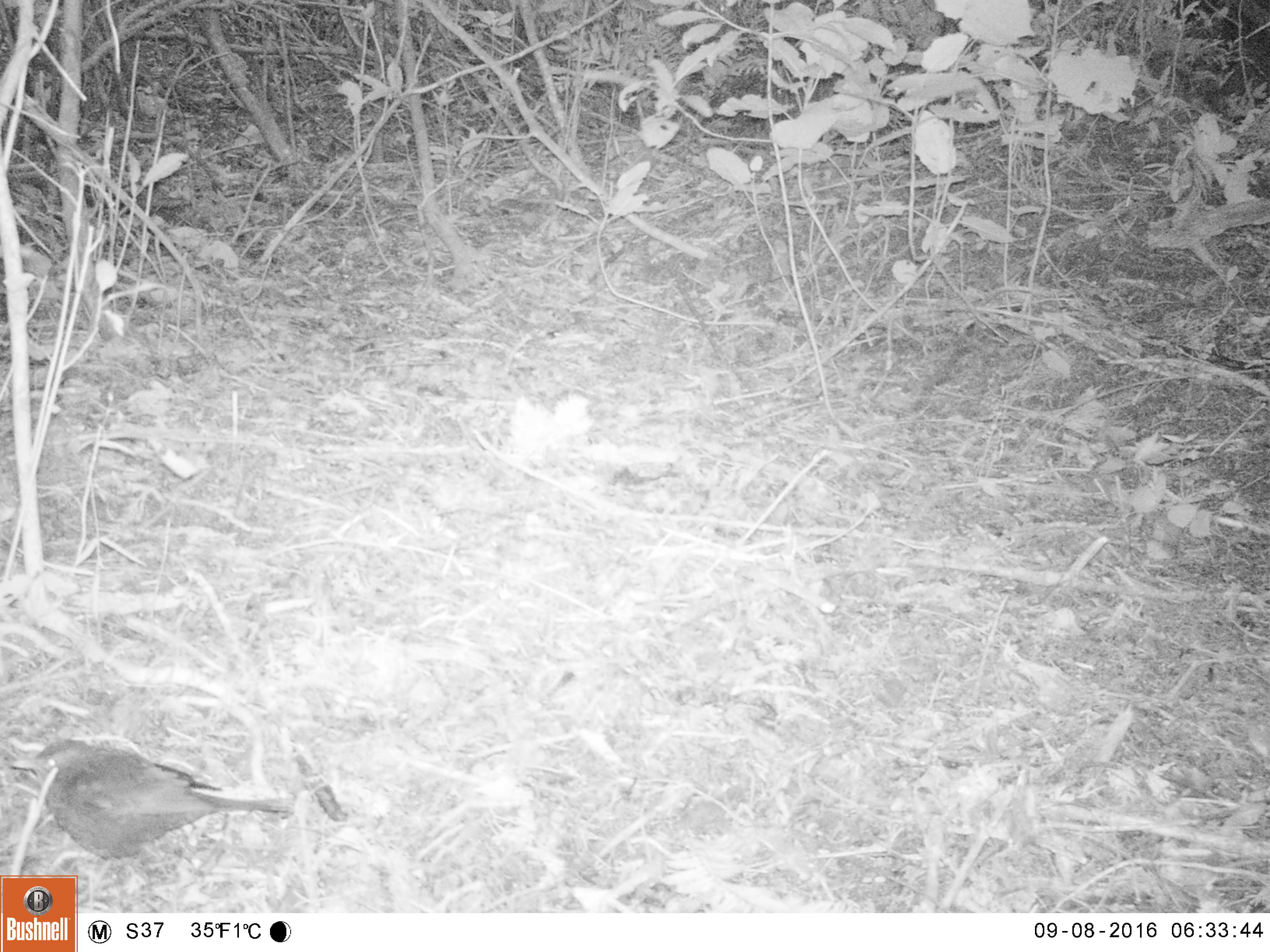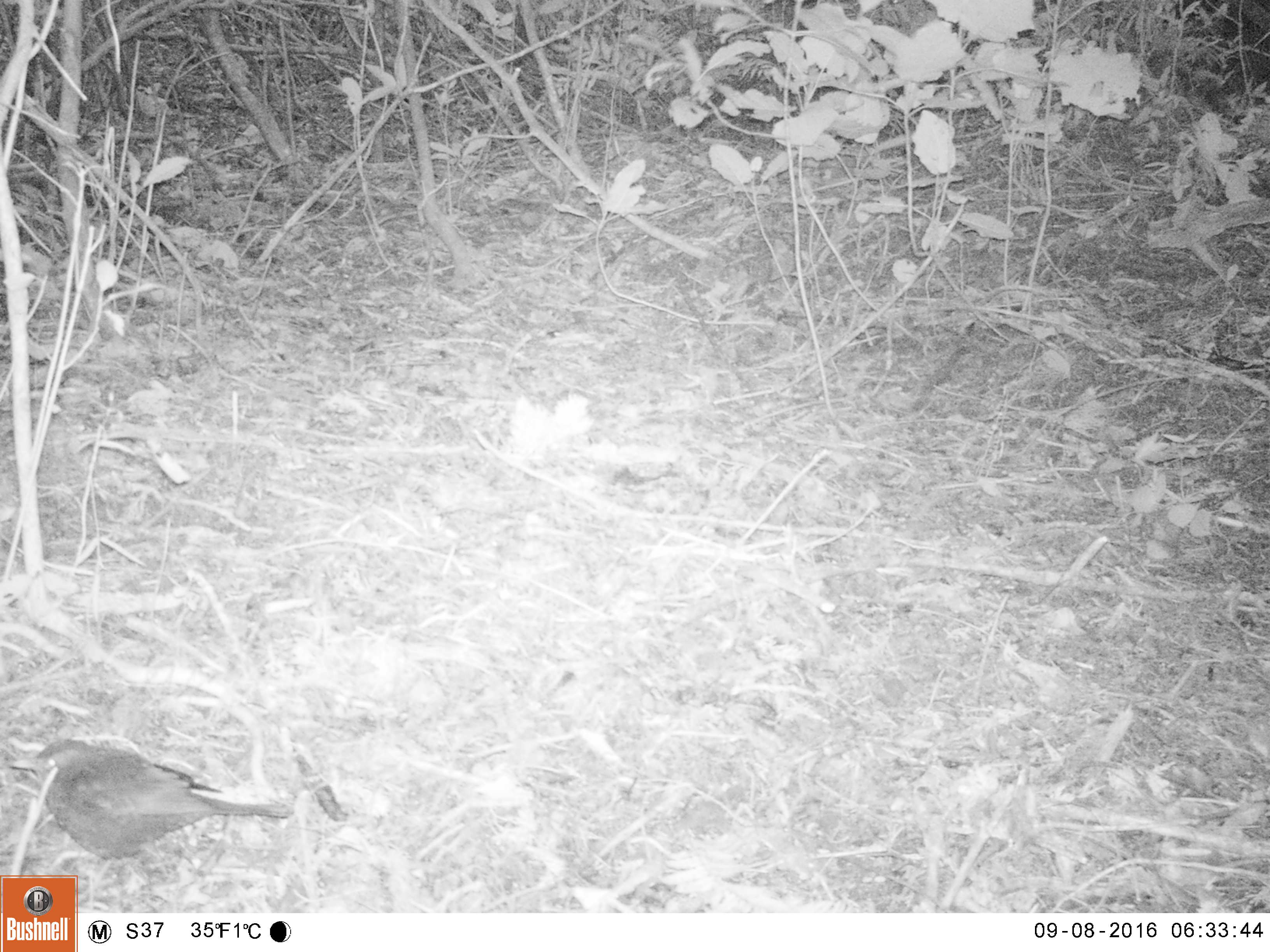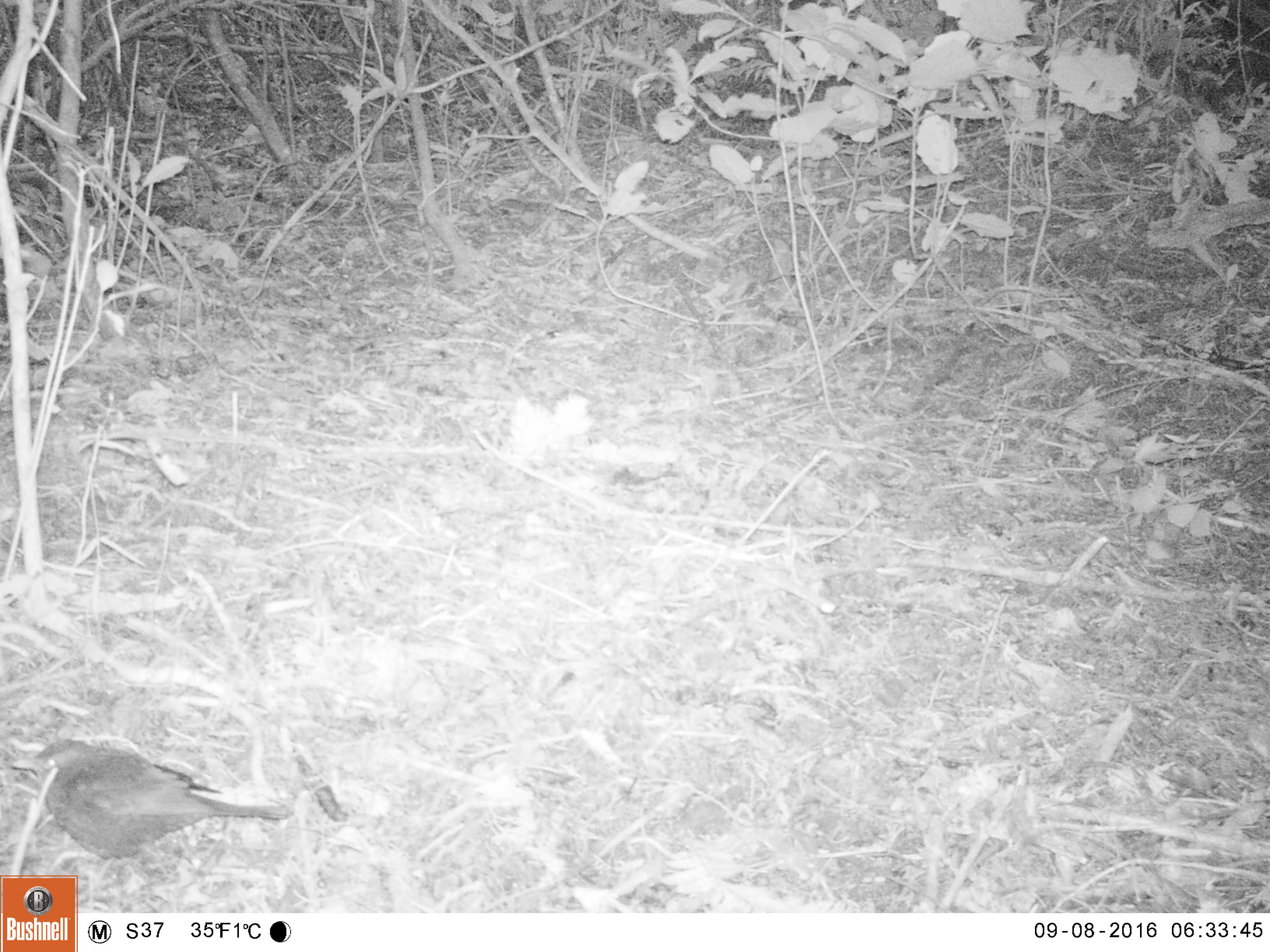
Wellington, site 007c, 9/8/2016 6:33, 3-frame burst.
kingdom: Animalia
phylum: Chordata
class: Aves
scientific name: Aves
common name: bird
Bird (Aves).